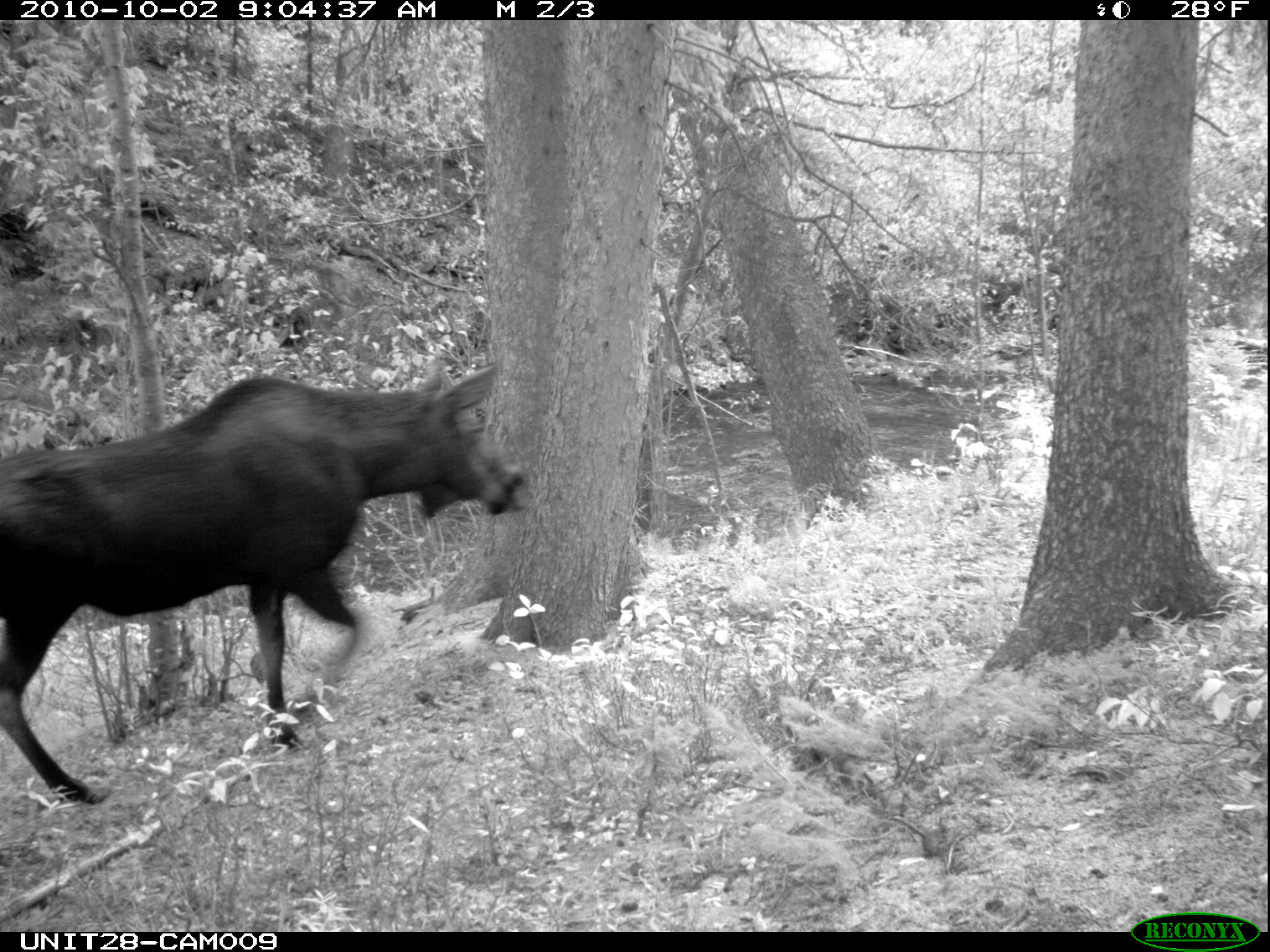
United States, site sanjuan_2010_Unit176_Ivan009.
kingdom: Animalia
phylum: Chordata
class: Mammalia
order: Artiodactyla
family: Cervidae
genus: Alces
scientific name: Alces alces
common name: moose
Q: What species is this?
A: Alces alces (moose).